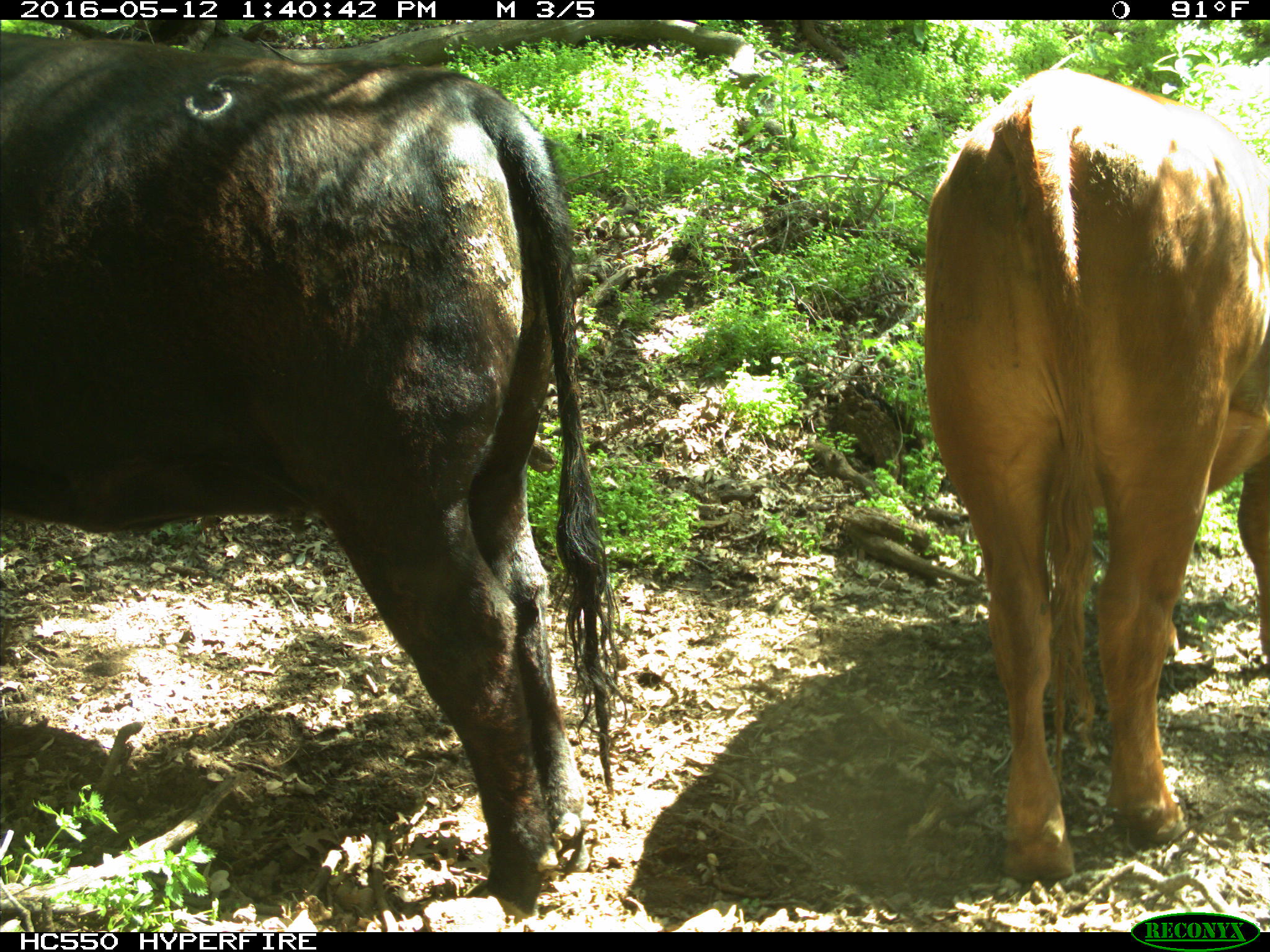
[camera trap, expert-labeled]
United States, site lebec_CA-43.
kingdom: Animalia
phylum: Chordata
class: Mammalia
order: Artiodactyla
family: Bovidae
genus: Bos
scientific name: Bos taurus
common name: domestic cow